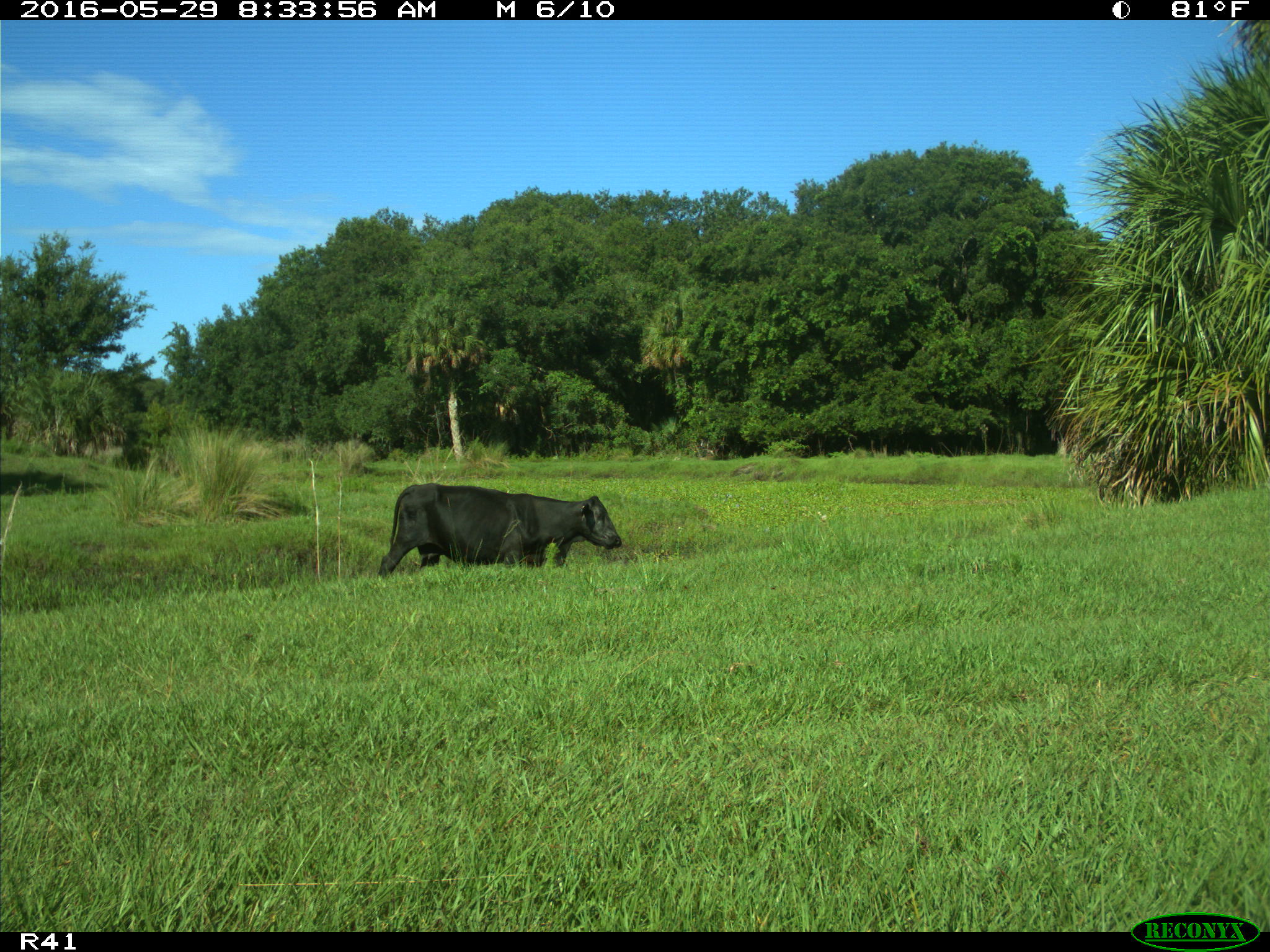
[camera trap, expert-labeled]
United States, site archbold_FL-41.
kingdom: Animalia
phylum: Chordata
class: Mammalia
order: Artiodactyla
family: Bovidae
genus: Bos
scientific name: Bos taurus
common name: domestic cow